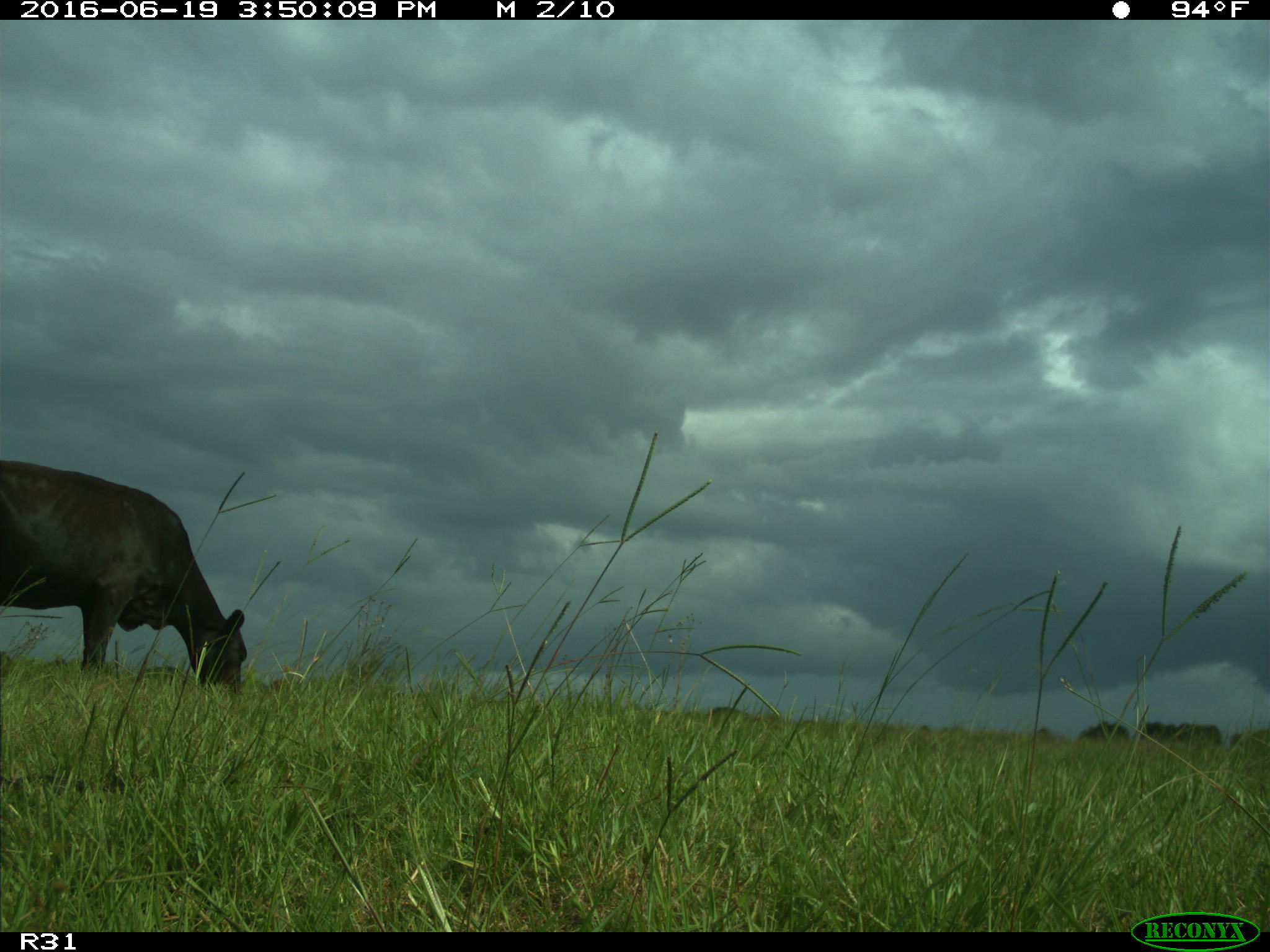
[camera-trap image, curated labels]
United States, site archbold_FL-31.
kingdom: Animalia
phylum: Chordata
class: Mammalia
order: Artiodactyla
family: Bovidae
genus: Bos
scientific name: Bos taurus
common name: domestic cow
Bos taurus (domestic cow).